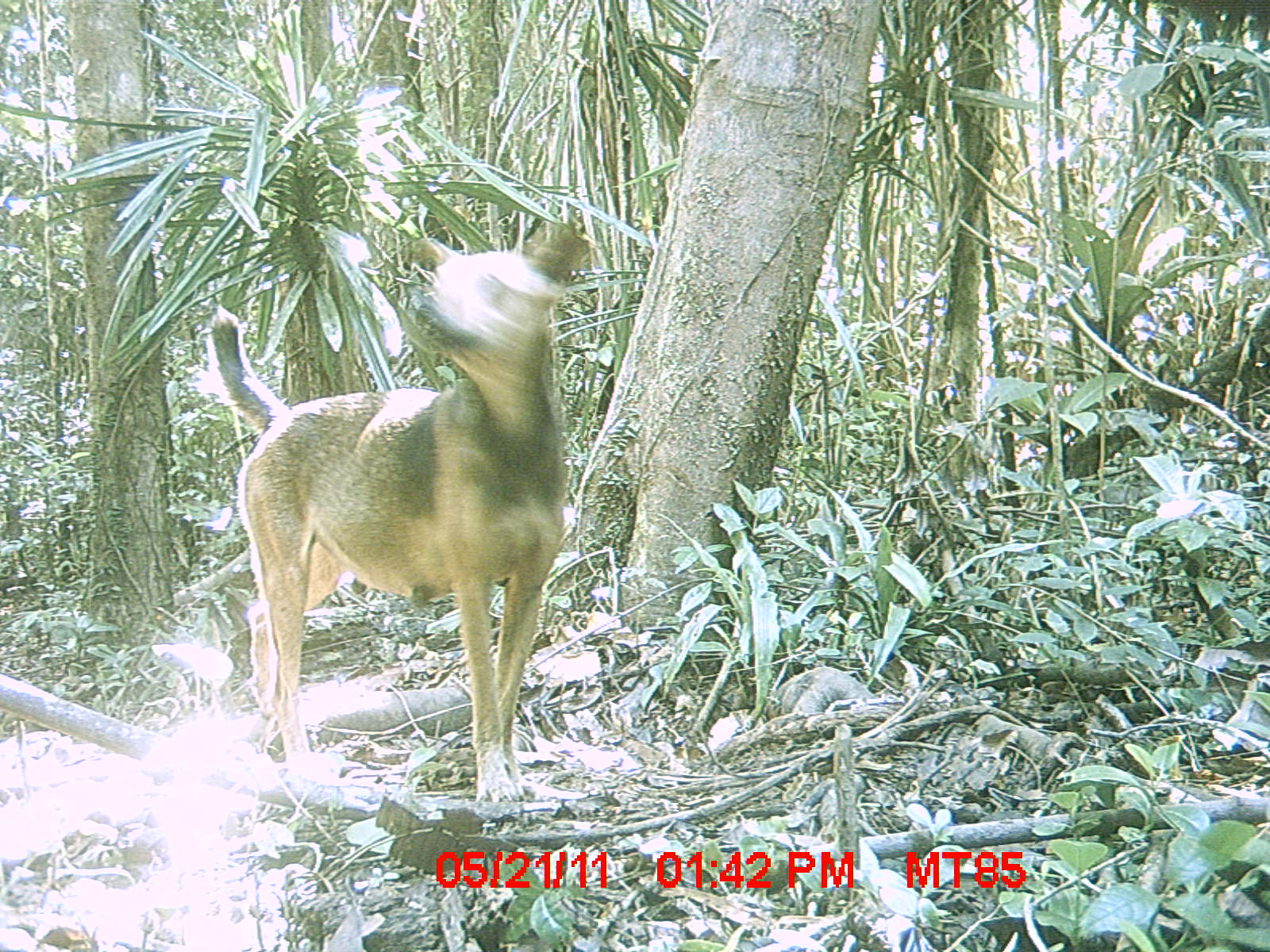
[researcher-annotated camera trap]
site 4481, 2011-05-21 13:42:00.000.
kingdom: Animalia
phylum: Chordata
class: Mammalia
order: Carnivora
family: Canidae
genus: Canis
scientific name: Canis familiaris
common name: domestic dog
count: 2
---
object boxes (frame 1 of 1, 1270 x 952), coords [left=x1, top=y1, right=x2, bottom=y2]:
canis familiaris: [left=195, top=218, right=572, bottom=808]